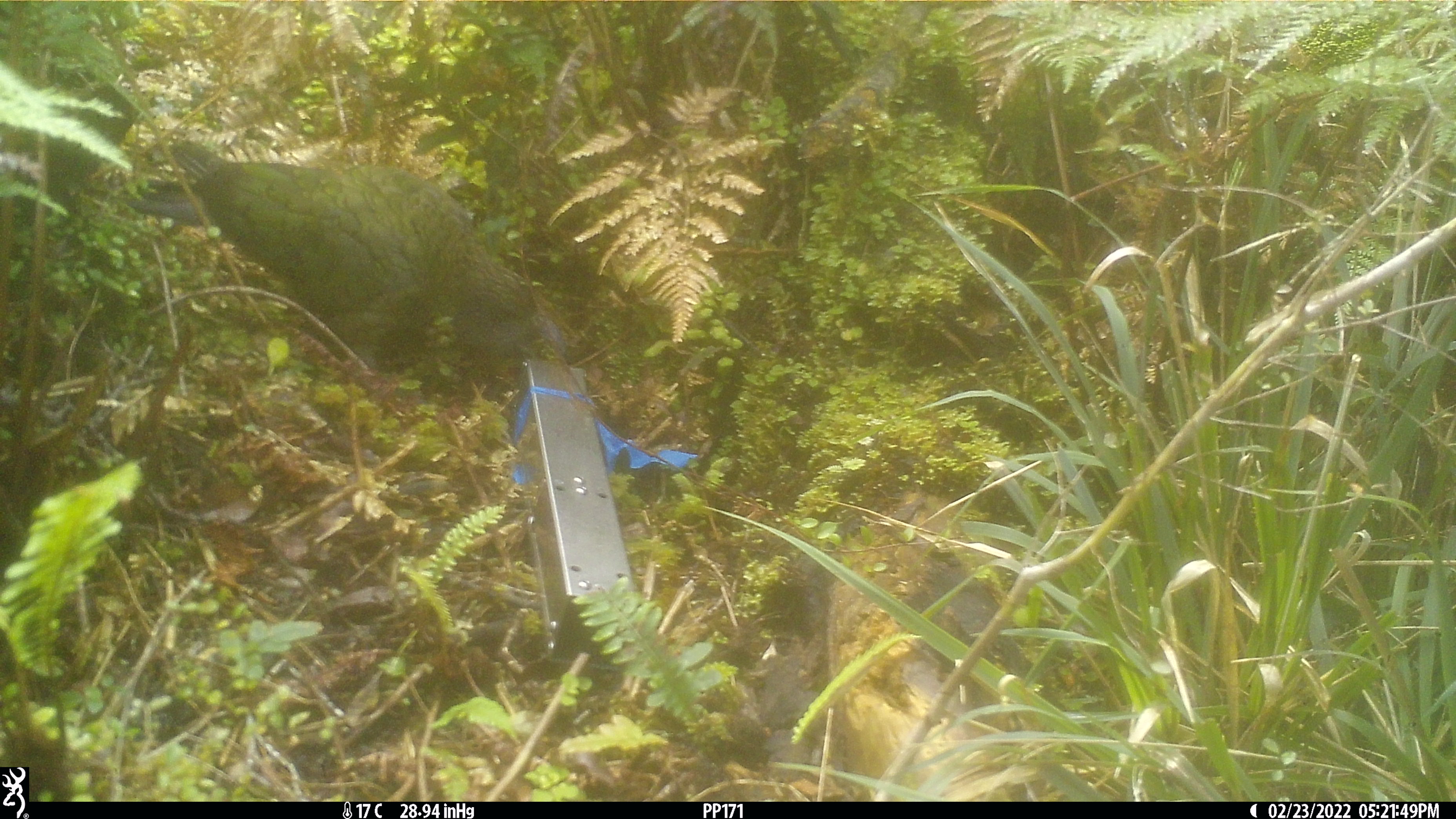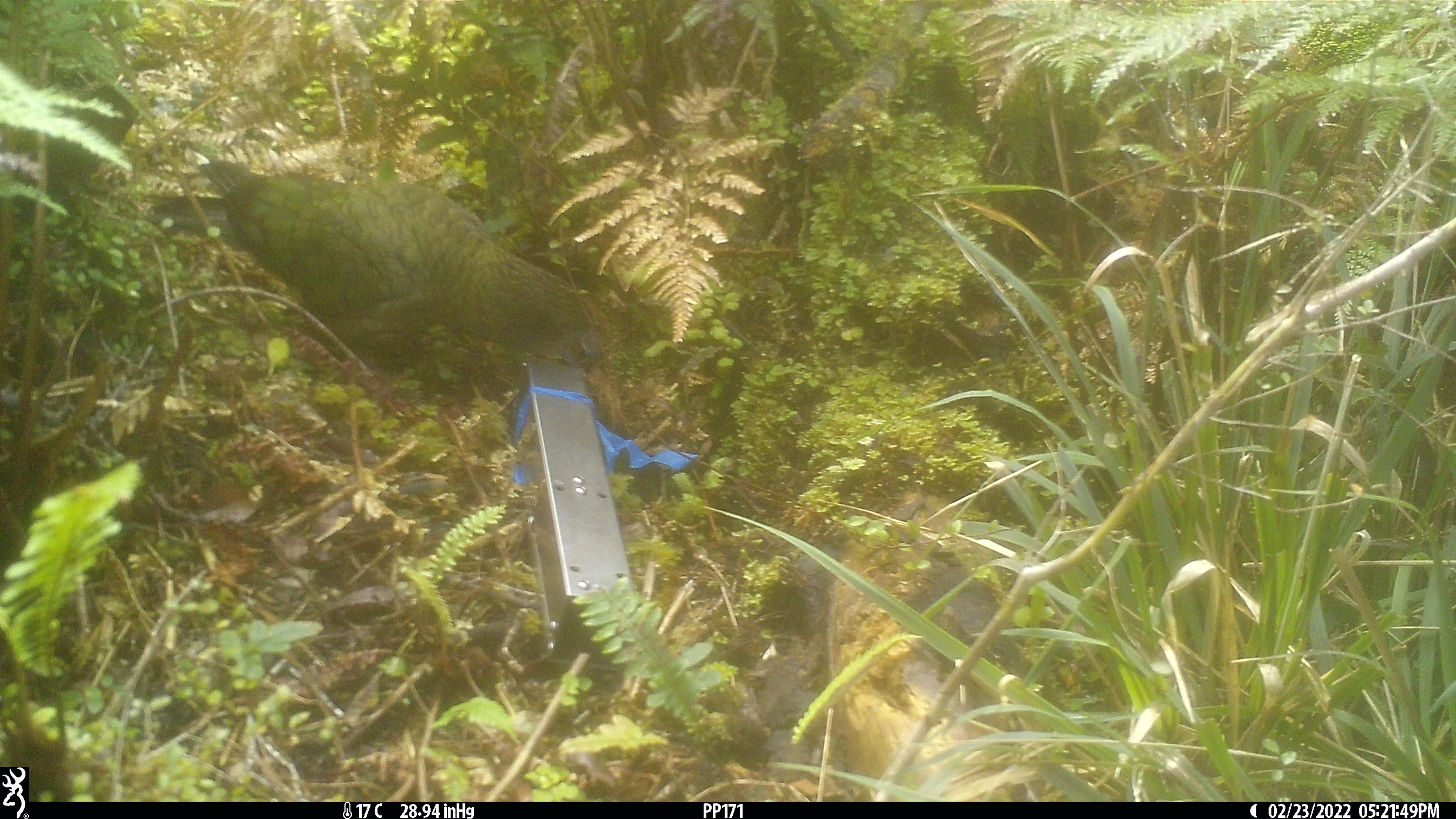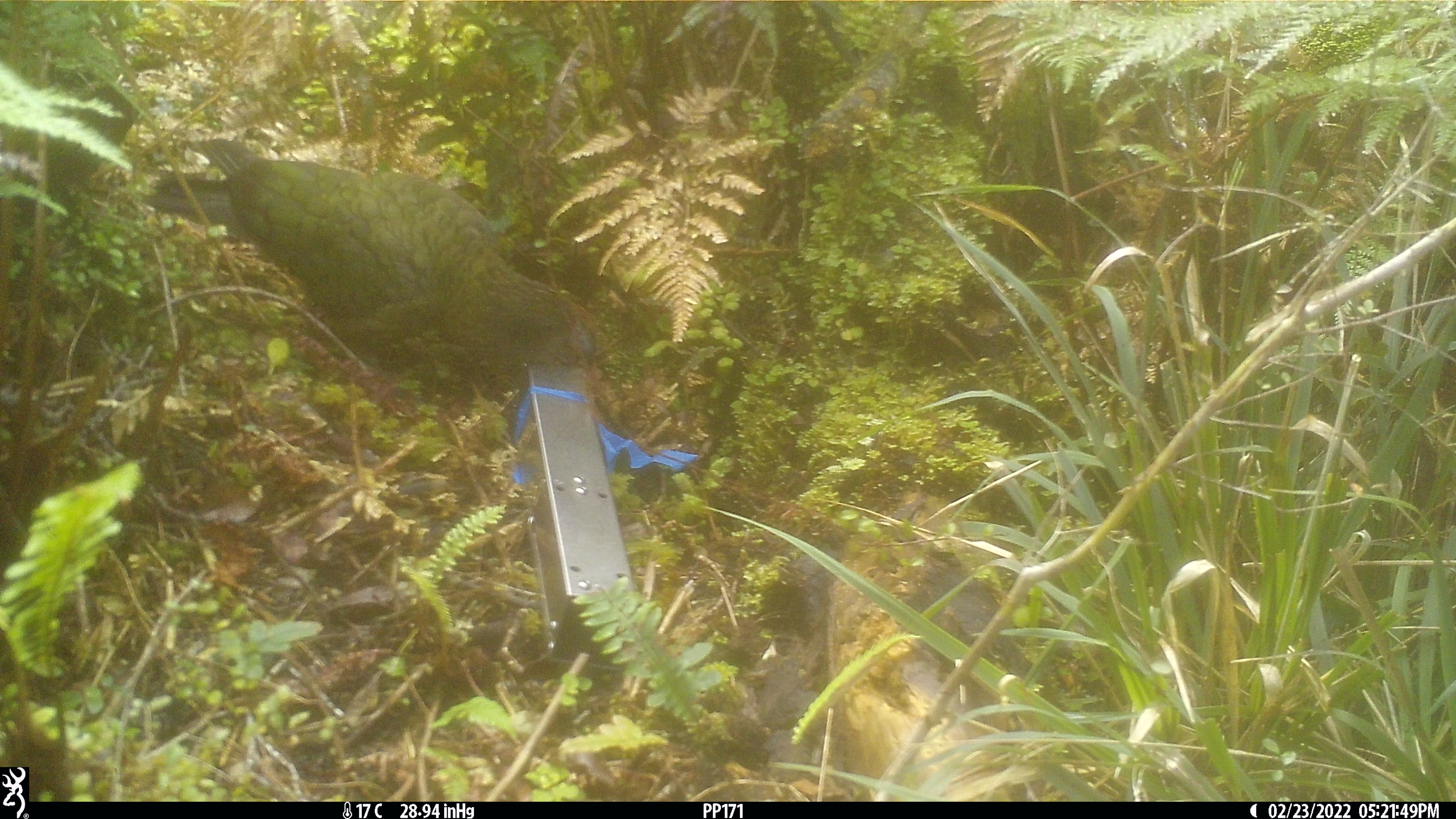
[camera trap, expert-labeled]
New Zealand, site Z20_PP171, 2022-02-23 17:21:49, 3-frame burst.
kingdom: Animalia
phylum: Chordata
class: Aves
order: Psittaciformes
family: Strigopidae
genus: Nestor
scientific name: Nestor notabilis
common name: kea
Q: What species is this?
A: Kea (Nestor notabilis).